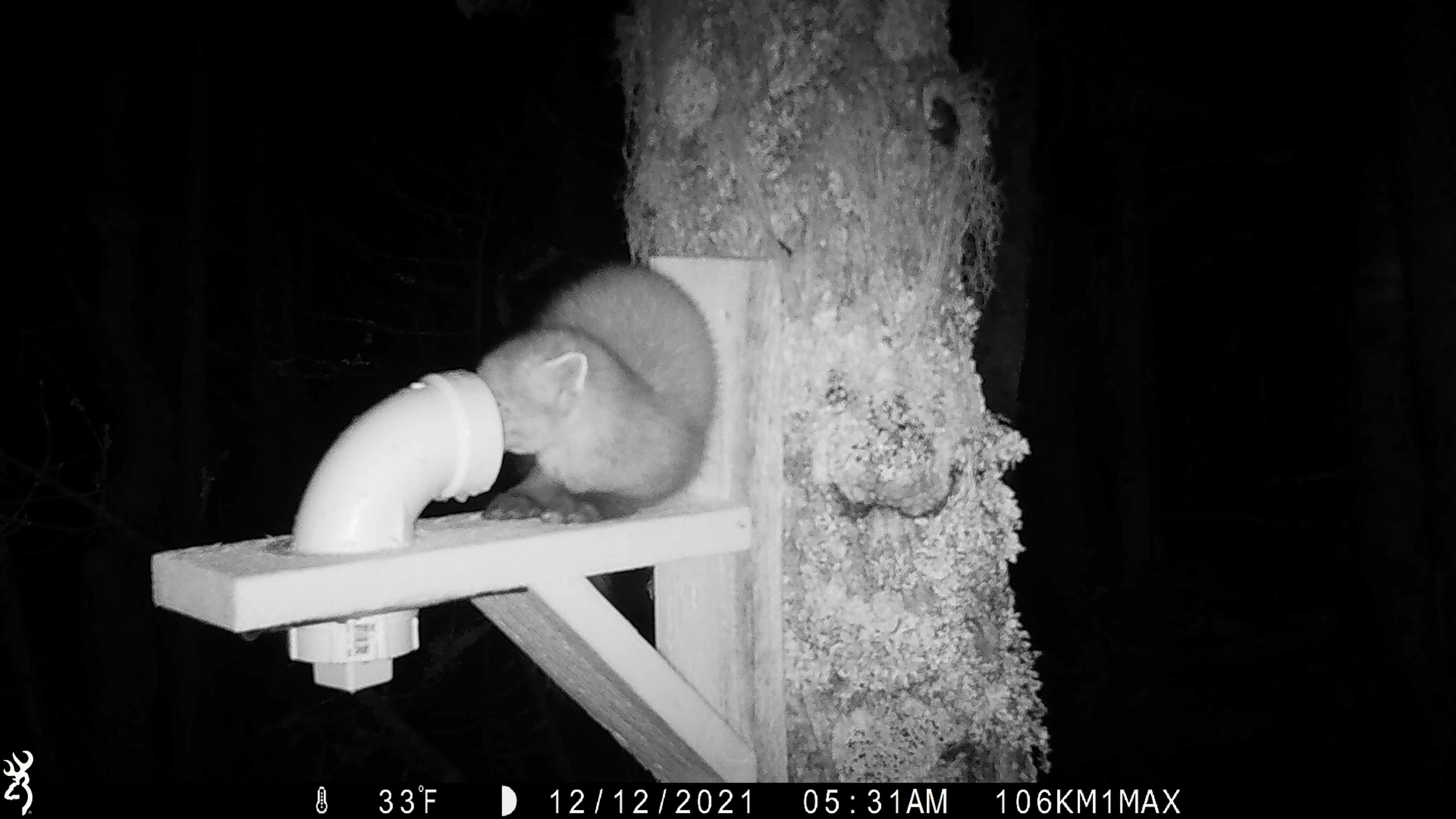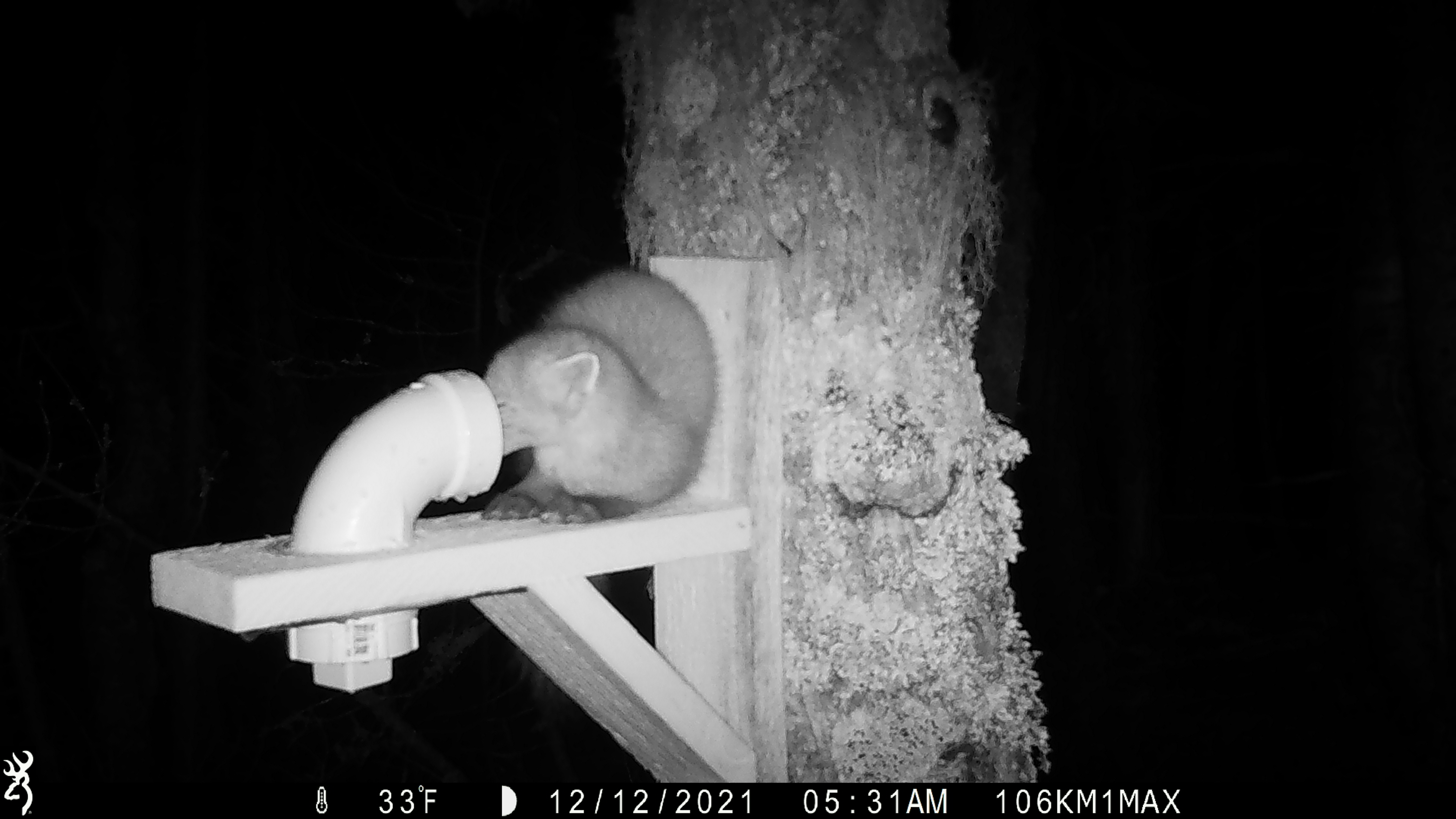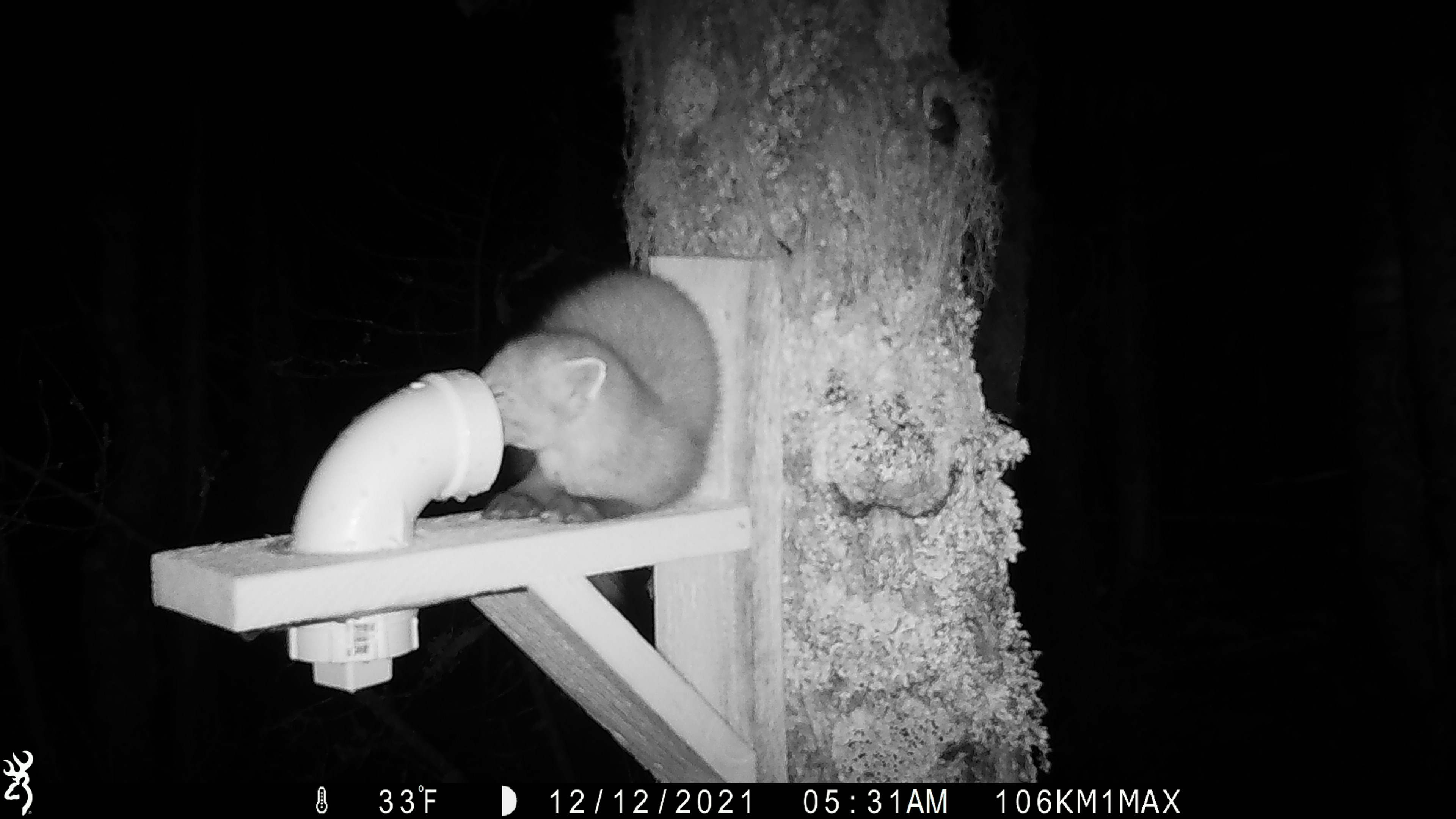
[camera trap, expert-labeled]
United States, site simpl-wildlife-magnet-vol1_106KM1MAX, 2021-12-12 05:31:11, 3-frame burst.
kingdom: Animalia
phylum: Chordata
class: Mammalia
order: Carnivora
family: Mustelidae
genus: Martes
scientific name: Martes americana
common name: american marten